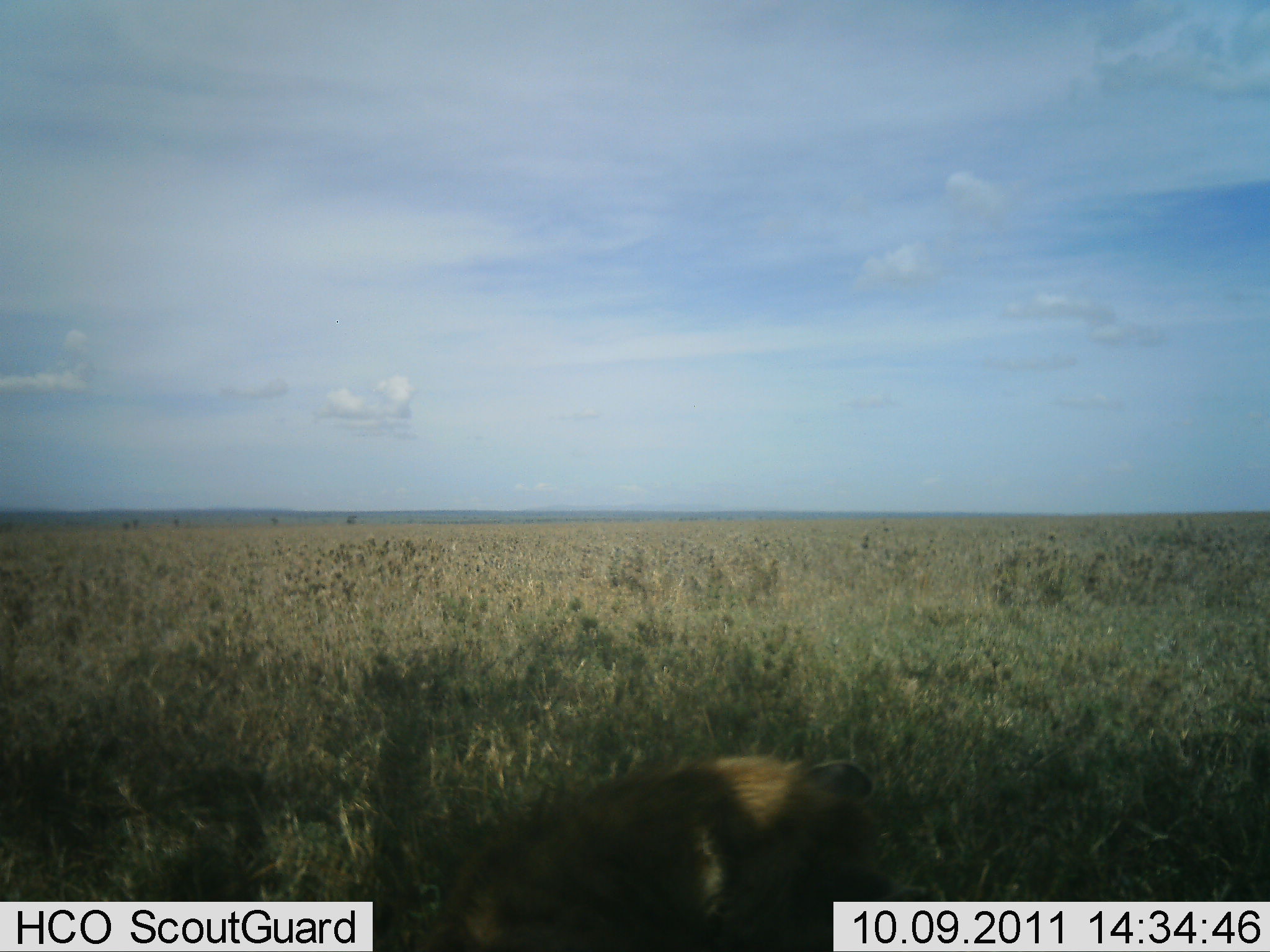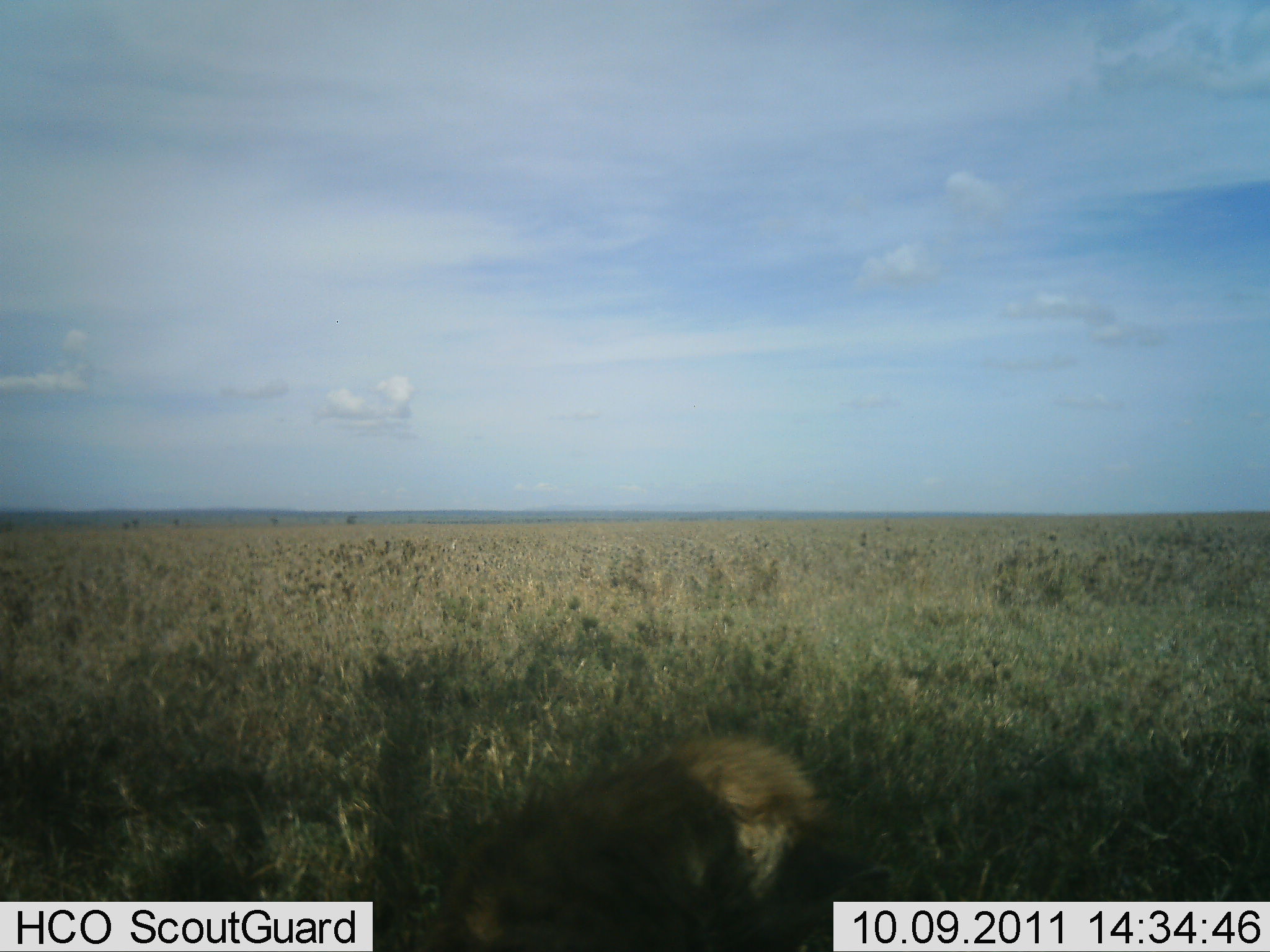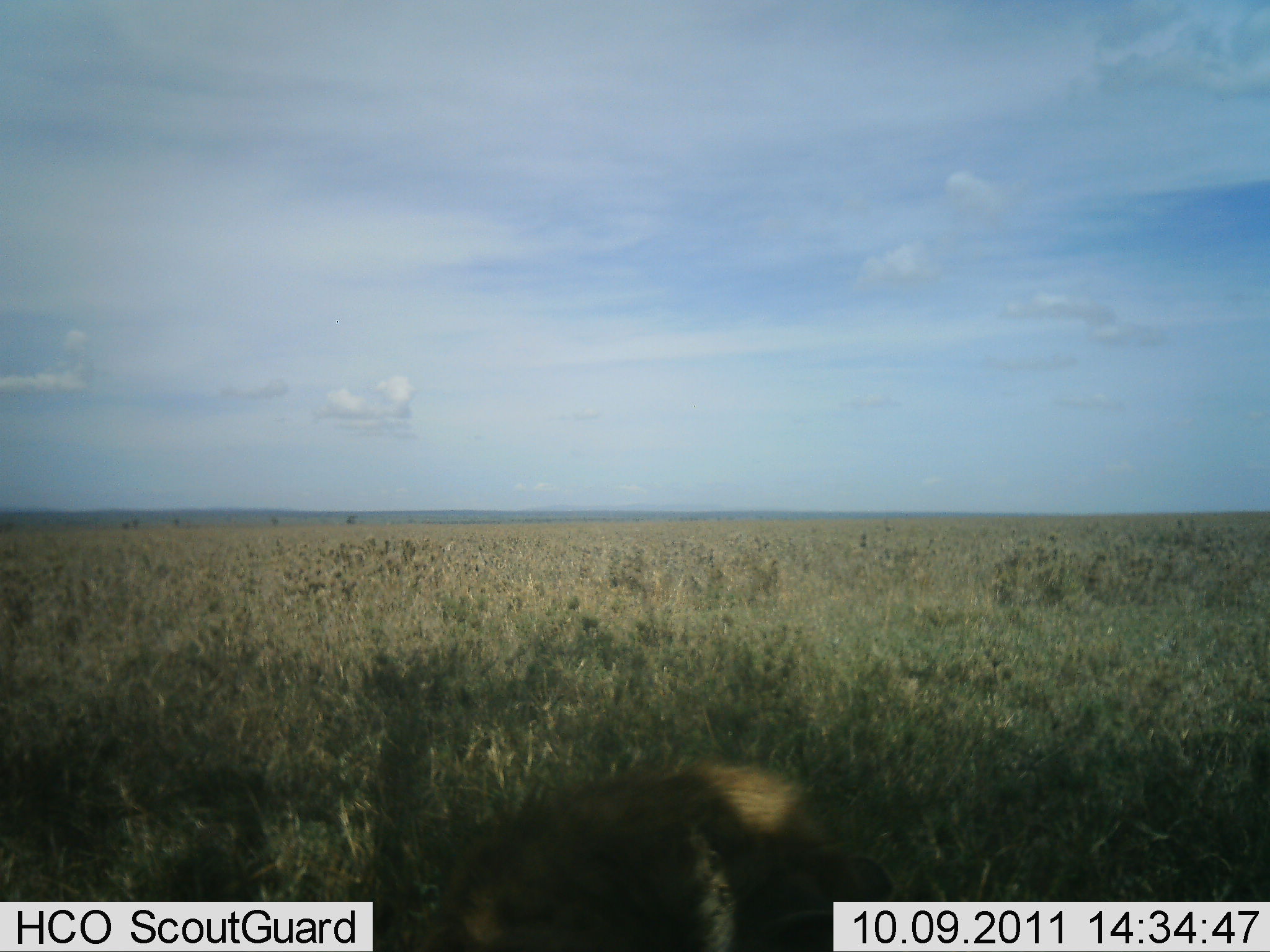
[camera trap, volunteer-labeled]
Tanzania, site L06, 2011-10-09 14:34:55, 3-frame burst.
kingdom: Animalia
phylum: Chordata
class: Mammalia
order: Carnivora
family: Hyaenidae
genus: Crocuta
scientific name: Crocuta crocuta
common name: spotted hyena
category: hyenaspotted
Hyenaspotted (spotted hyena) (Crocuta crocuta), count 1. Behavior (volunteer vote fractions): standing 11%, resting 67%, moving 11%, interacting 0%. Young present (vote fraction): 0%. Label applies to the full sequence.